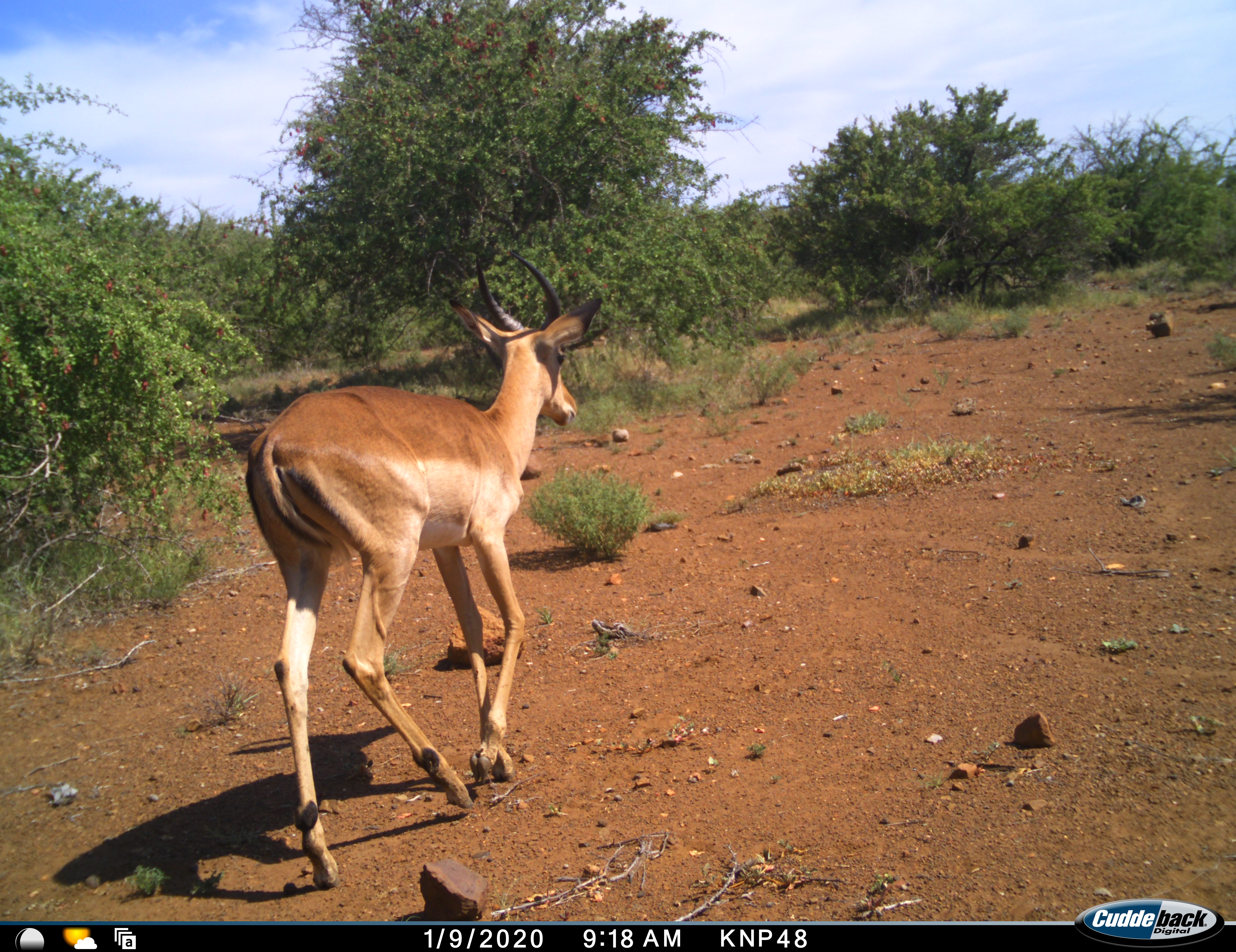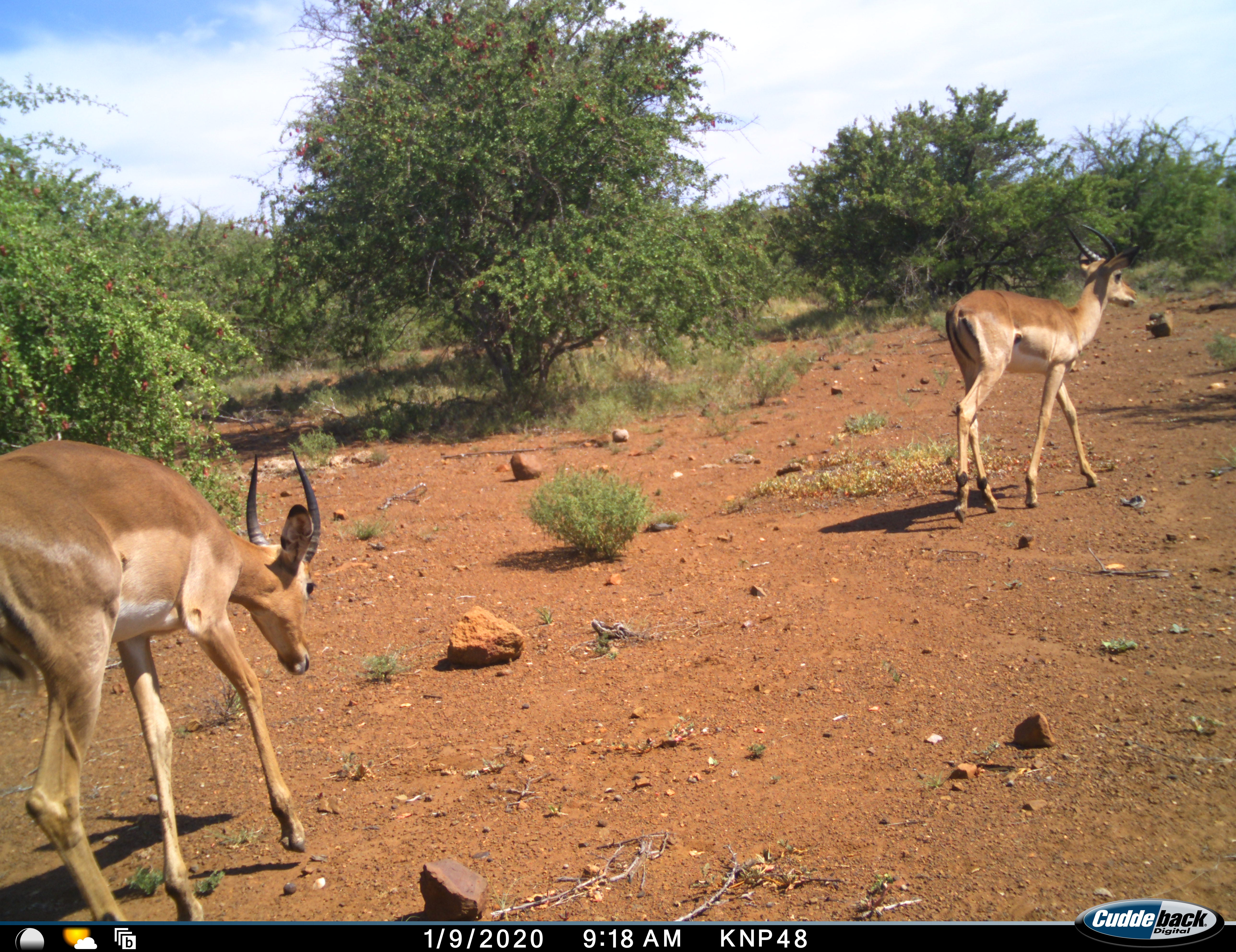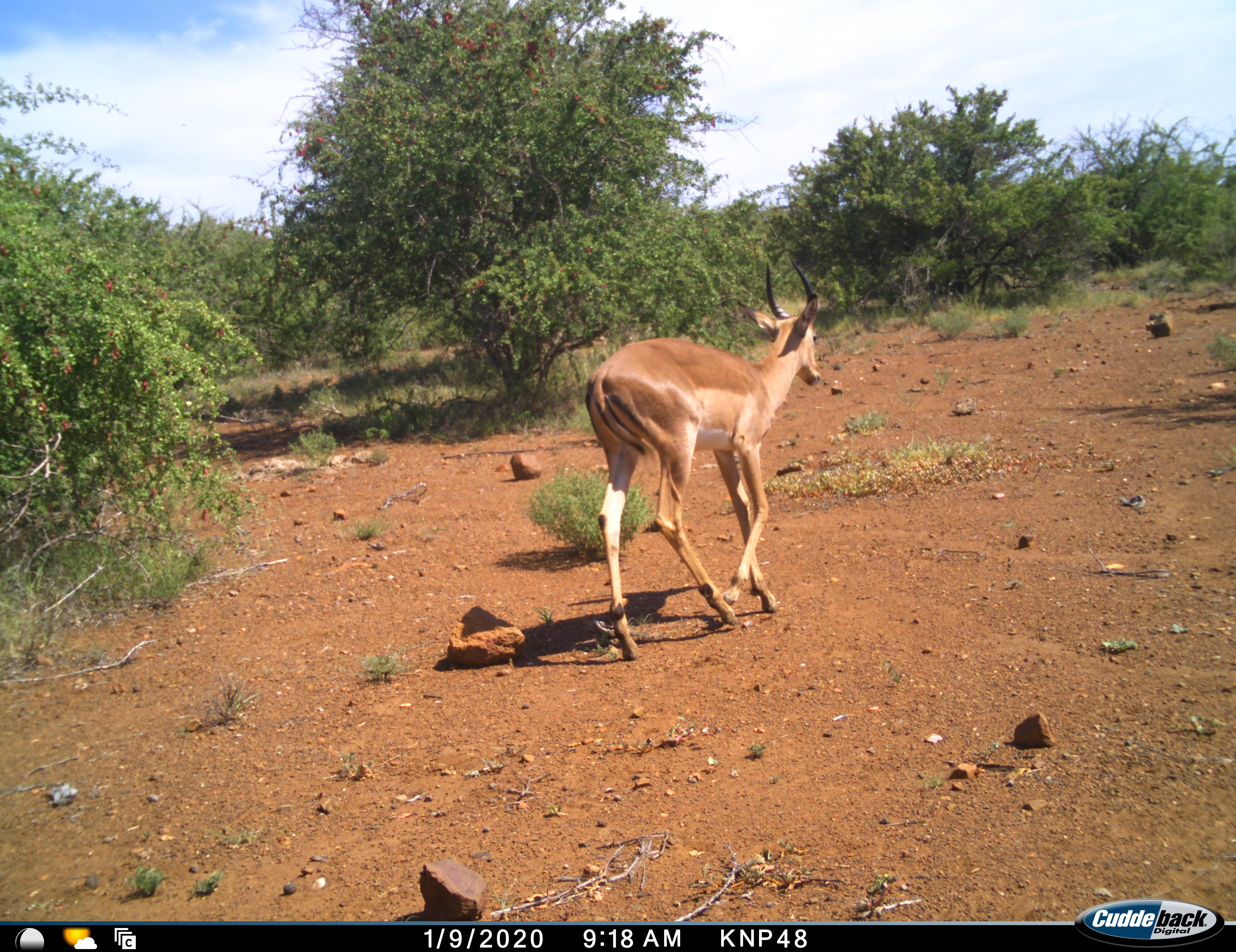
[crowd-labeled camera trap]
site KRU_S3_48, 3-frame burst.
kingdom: Animalia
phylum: Chordata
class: Mammalia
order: Artiodactyla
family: Bovidae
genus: Aepyceros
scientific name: Aepyceros melampus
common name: impala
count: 2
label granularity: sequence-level